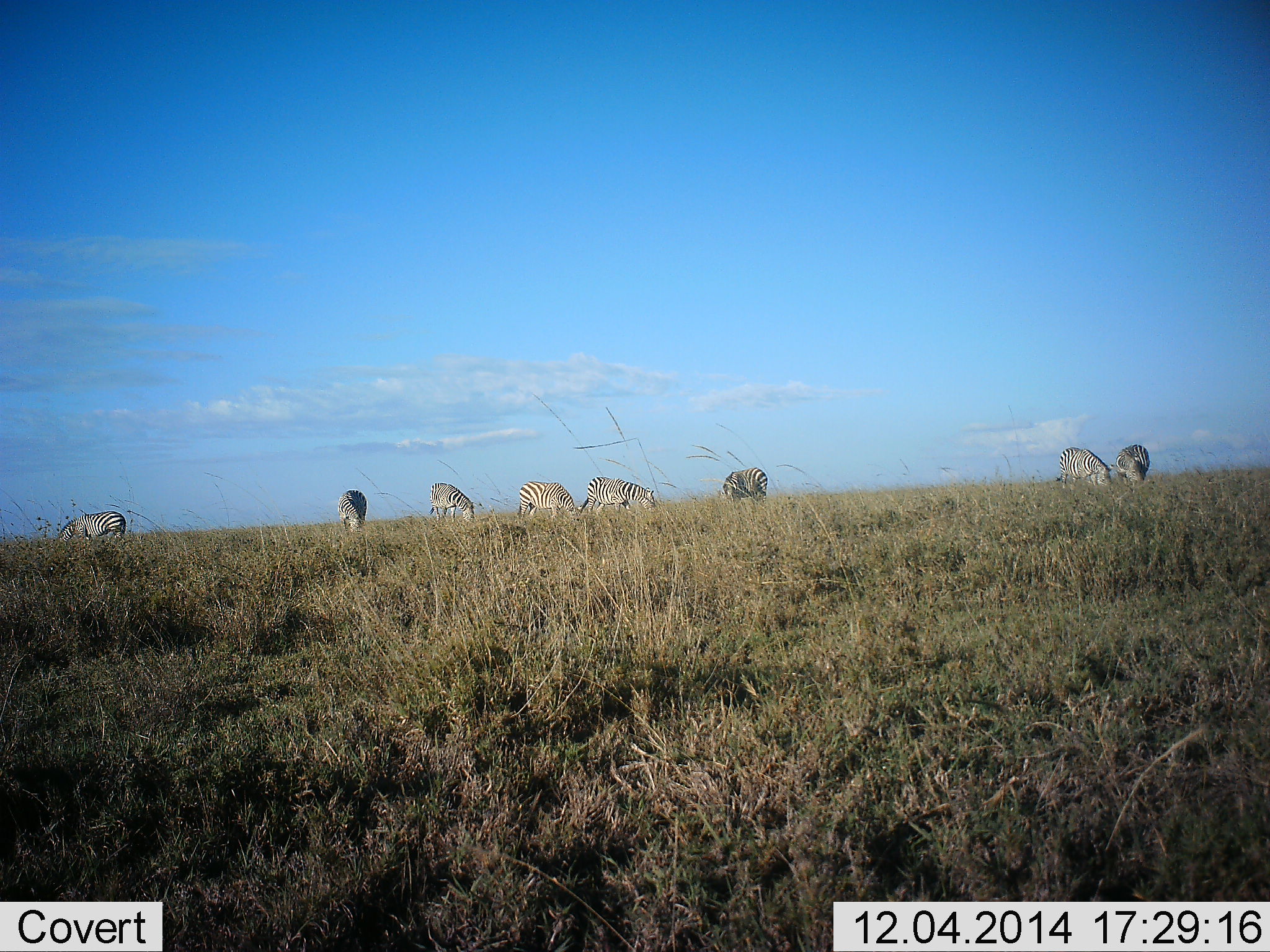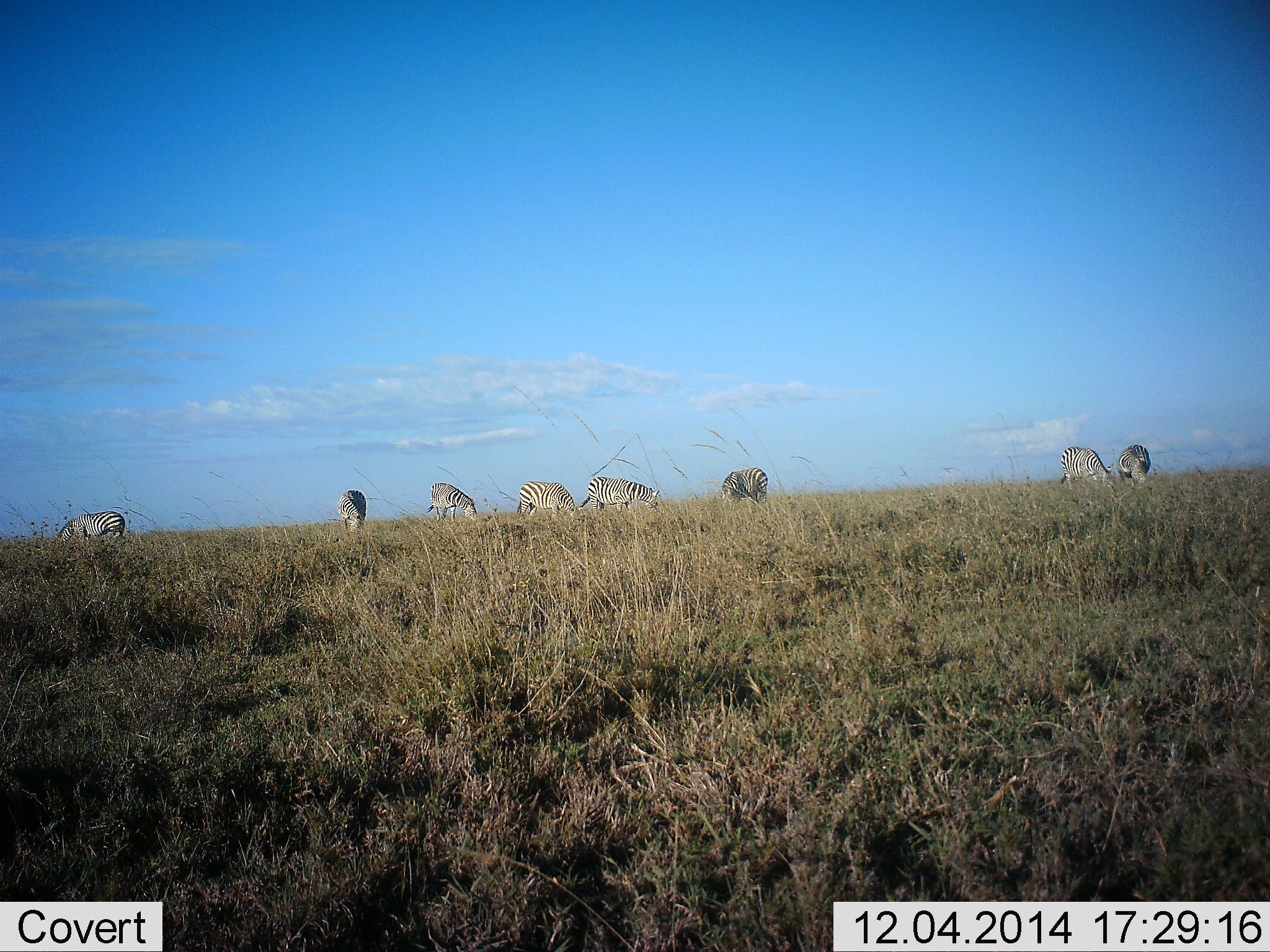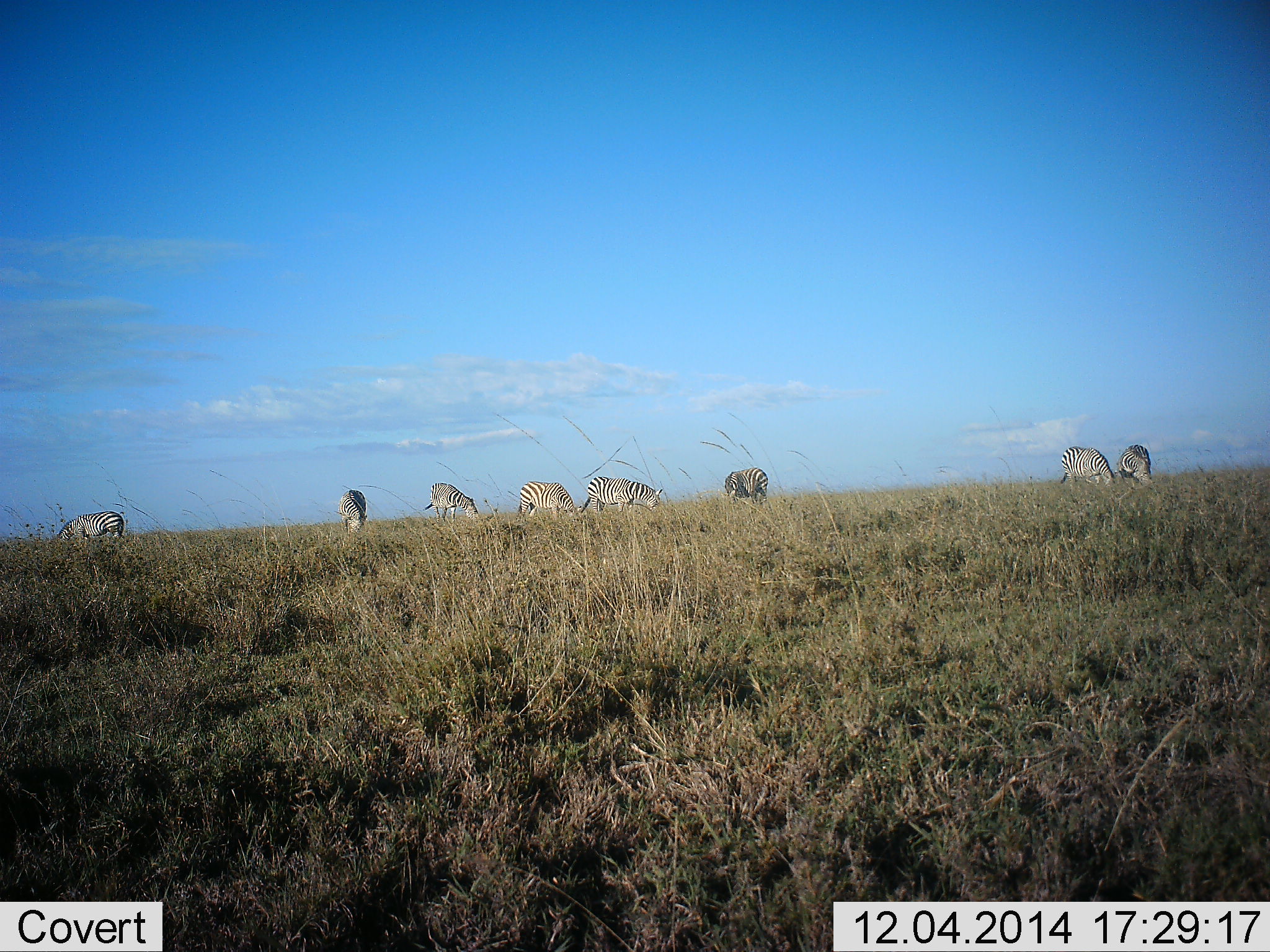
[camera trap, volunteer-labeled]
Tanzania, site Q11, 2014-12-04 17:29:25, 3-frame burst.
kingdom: Animalia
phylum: Chordata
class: Mammalia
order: Perissodactyla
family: Equidae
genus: Equus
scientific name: Equus quagga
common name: plains zebra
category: zebra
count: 8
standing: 40%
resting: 0%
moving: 0%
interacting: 0%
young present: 0%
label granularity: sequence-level